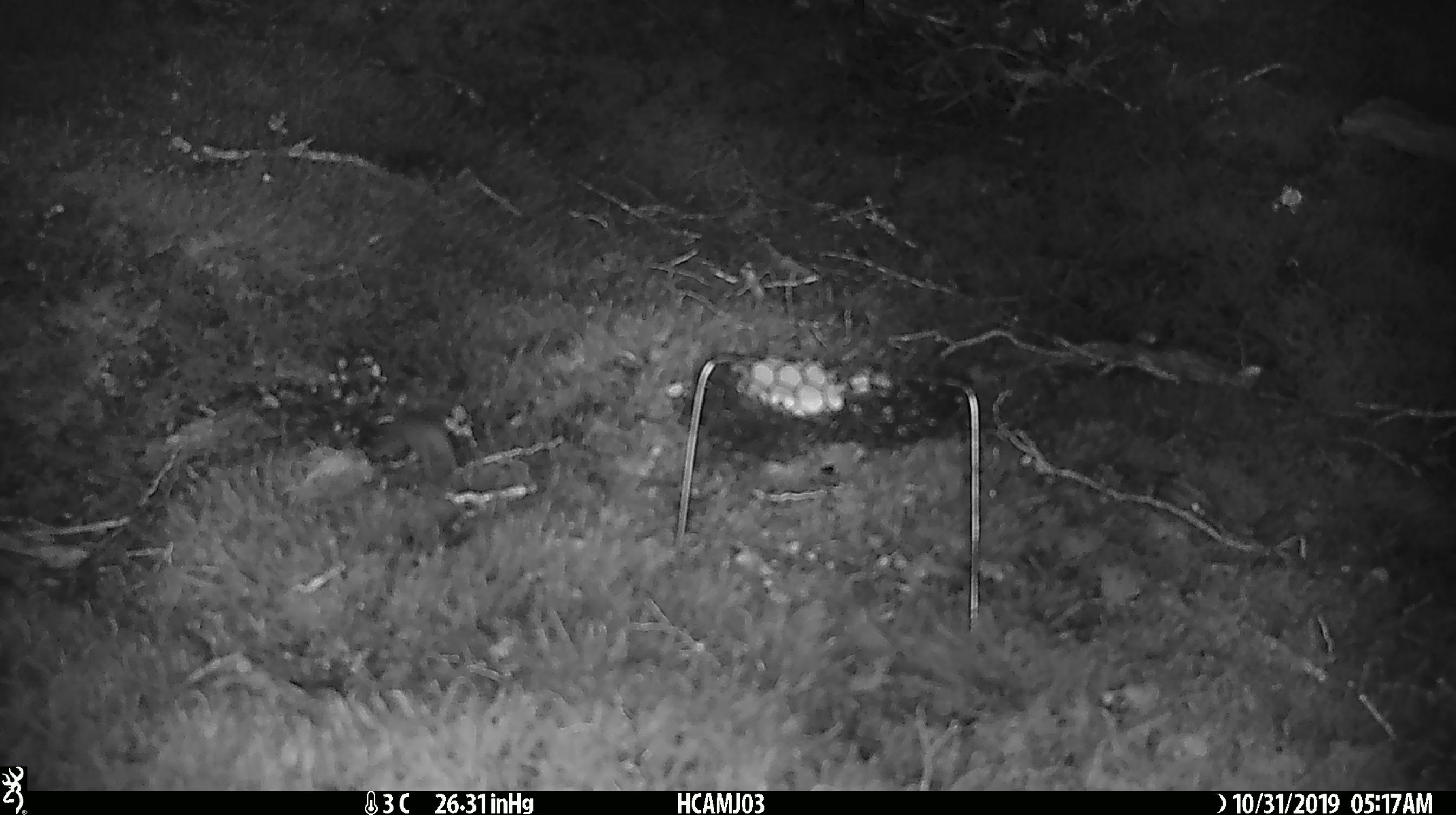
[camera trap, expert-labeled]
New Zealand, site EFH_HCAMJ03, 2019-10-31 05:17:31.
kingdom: Animalia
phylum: Chordata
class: Mammalia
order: Rodentia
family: Muridae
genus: Mus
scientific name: Mus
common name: mouse